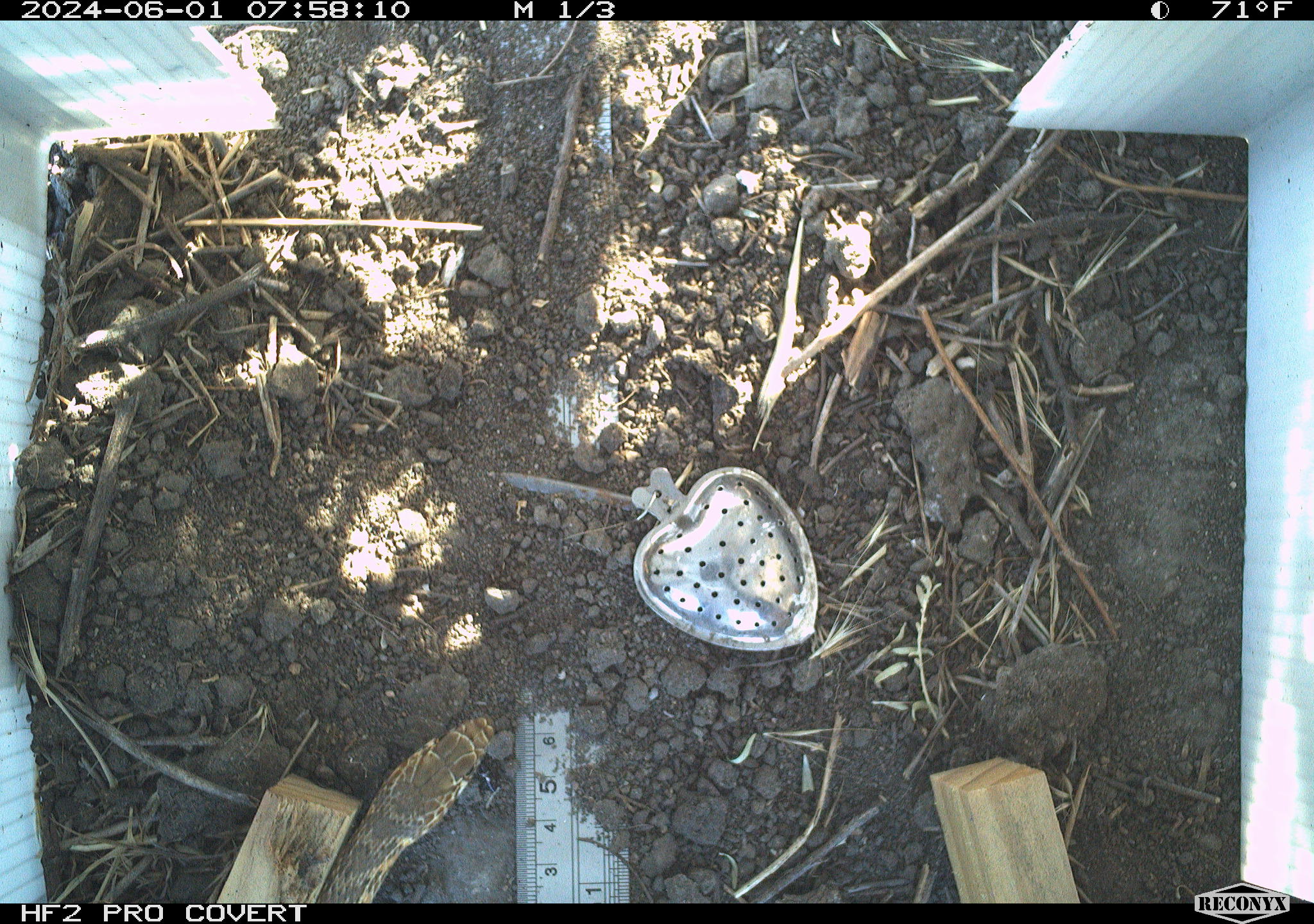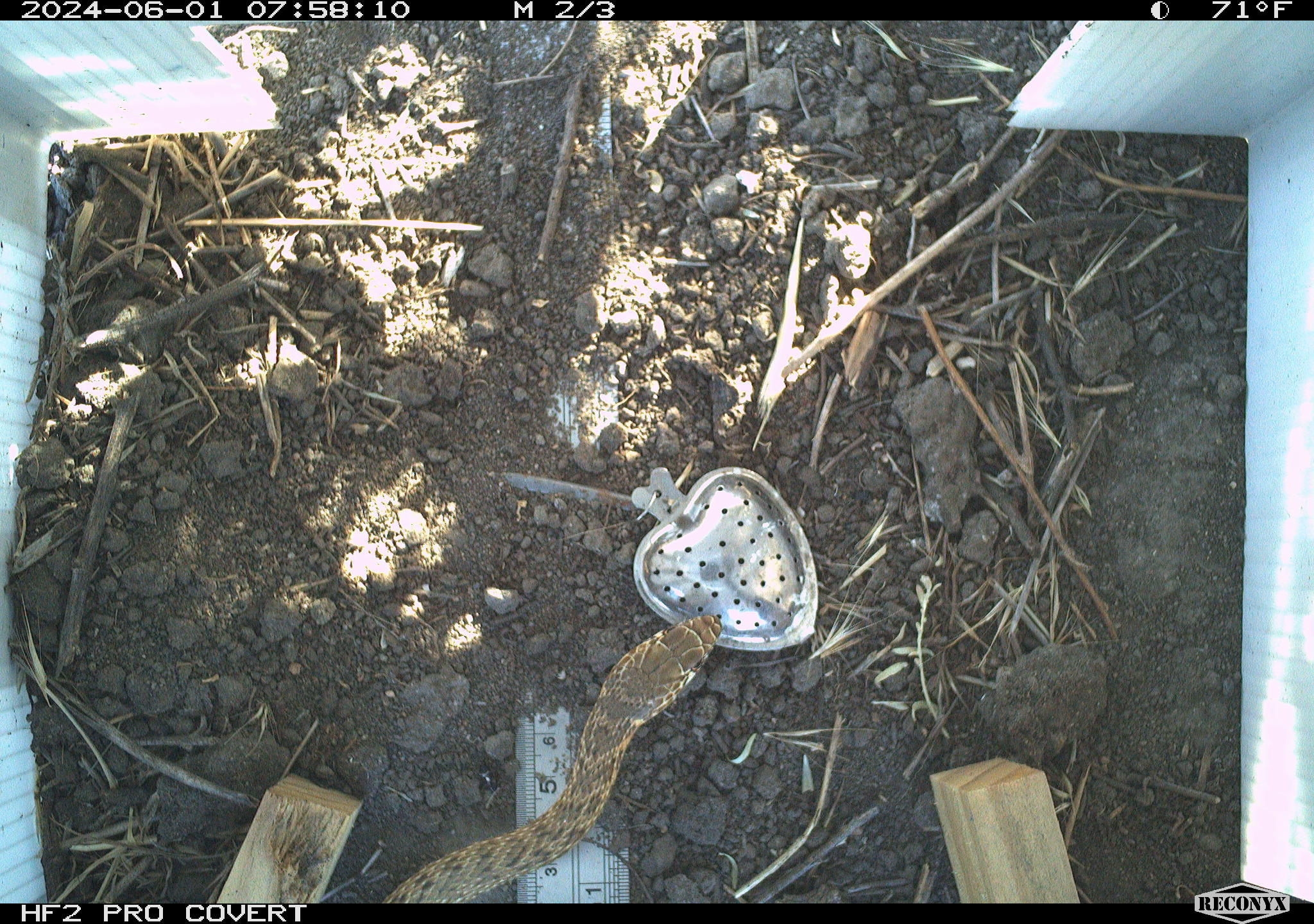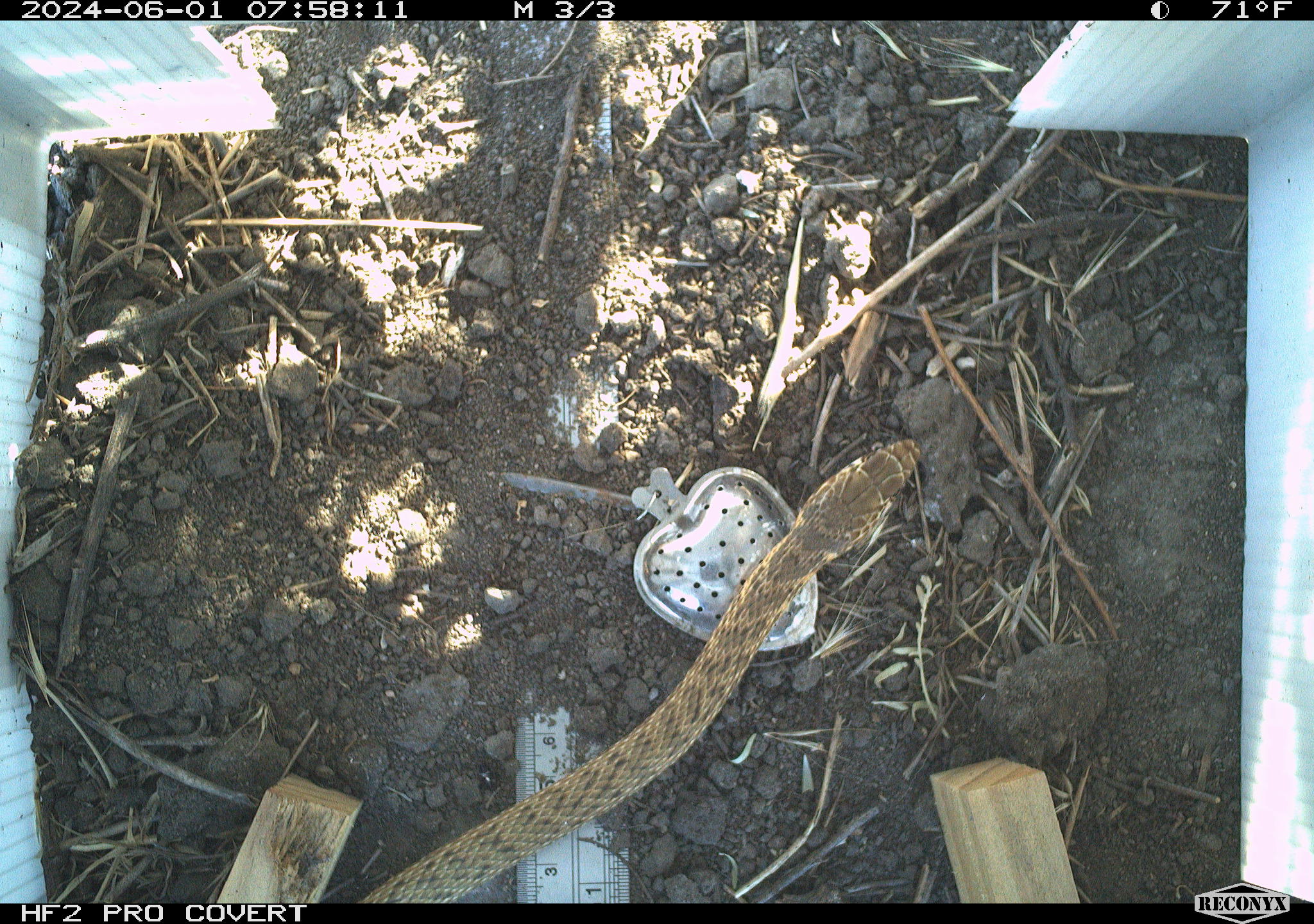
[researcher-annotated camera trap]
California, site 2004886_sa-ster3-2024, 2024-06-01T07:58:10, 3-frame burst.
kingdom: Animalia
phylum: Chordata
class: Reptilia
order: Squamata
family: Colubridae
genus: Masticophis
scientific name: Masticophis flagellum ruddocki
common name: san joaquin coachwhip